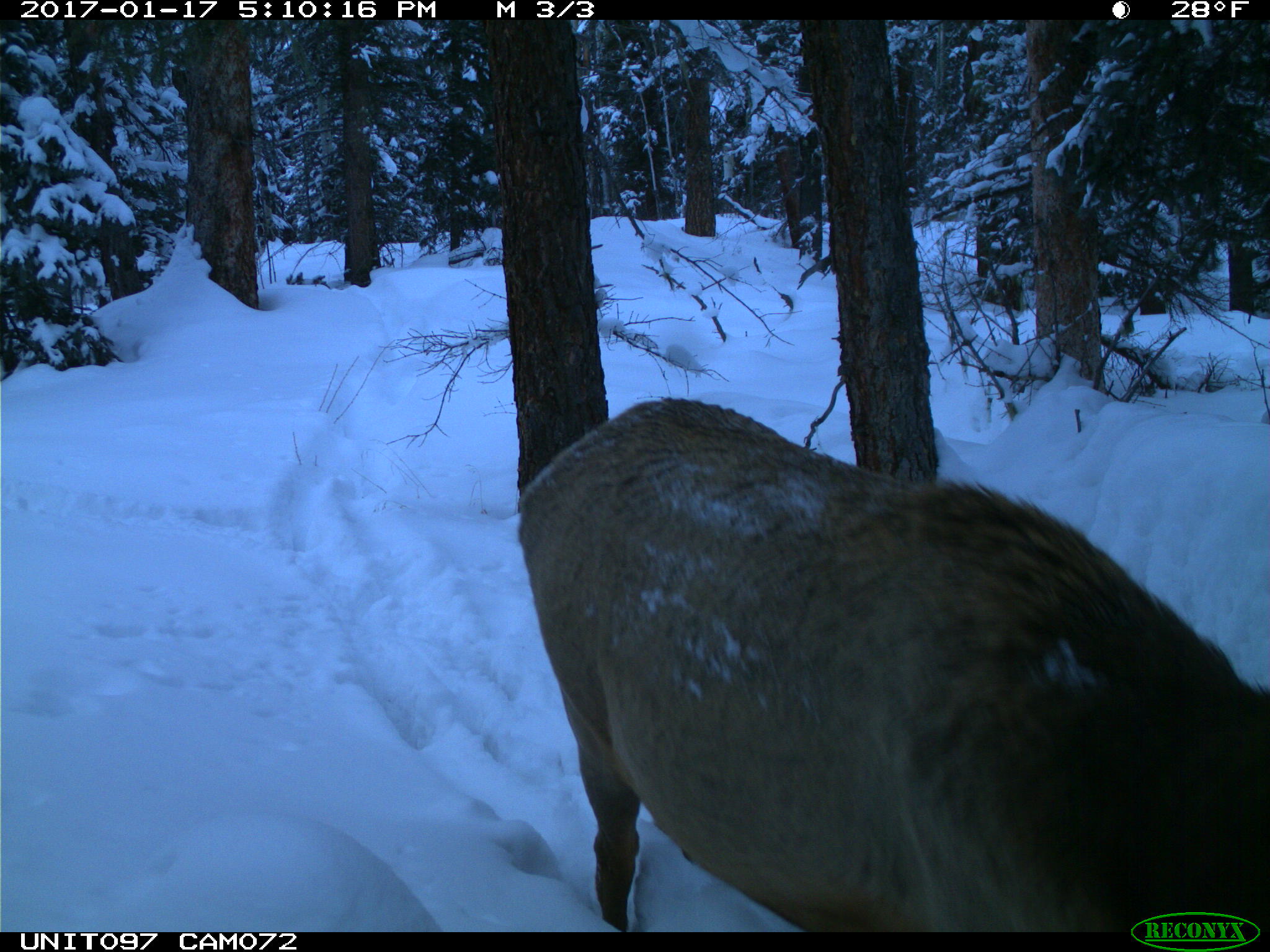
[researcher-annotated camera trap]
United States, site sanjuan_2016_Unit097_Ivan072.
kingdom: Animalia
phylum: Chordata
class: Mammalia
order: Artiodactyla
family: Cervidae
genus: Cervus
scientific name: Cervus elaphus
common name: red deer